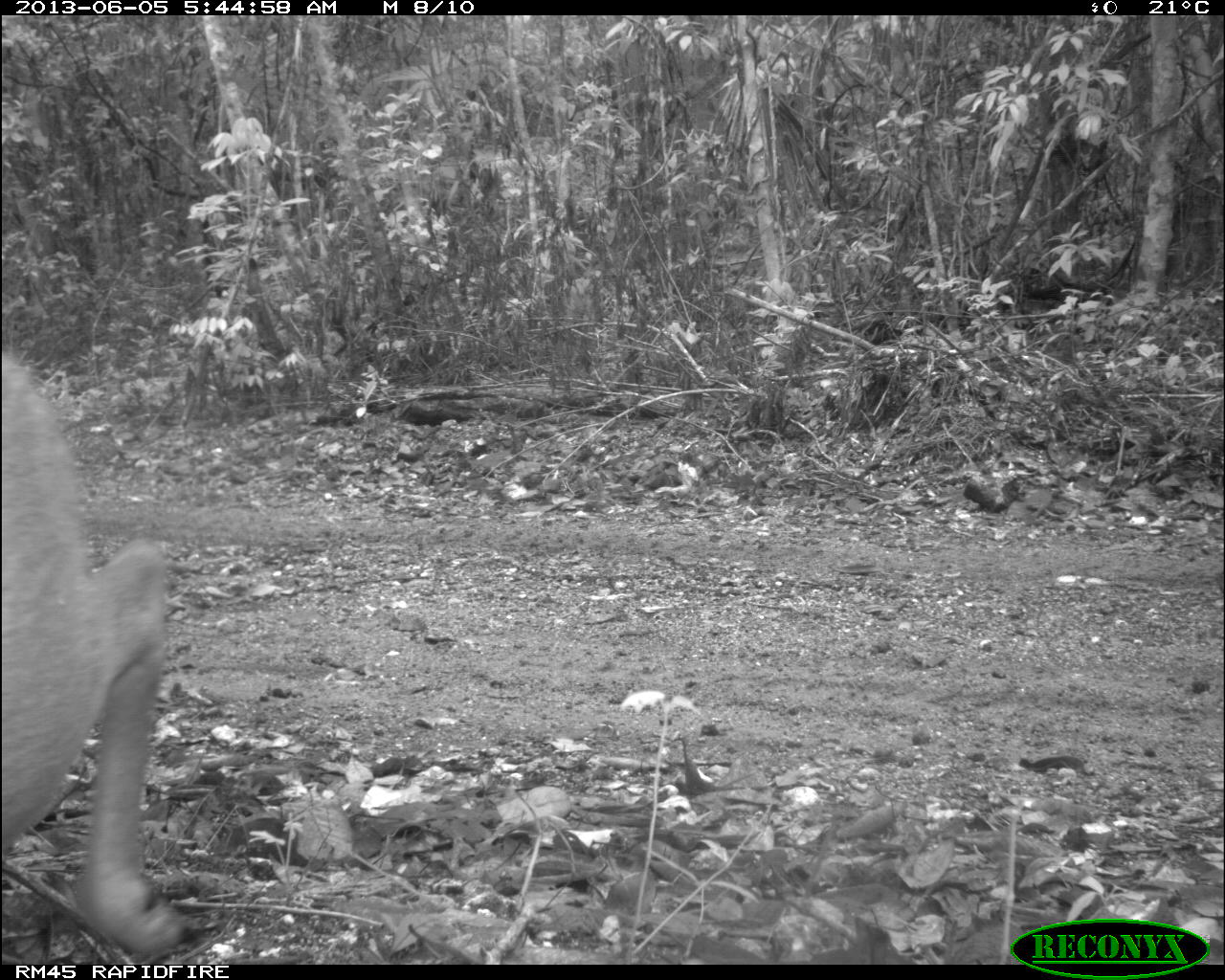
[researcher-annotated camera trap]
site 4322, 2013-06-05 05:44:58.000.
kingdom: Animalia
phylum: Chordata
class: Mammalia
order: Artiodactyla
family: Cervidae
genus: Mazama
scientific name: Mazama temama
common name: central american red brocket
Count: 1.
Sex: male.